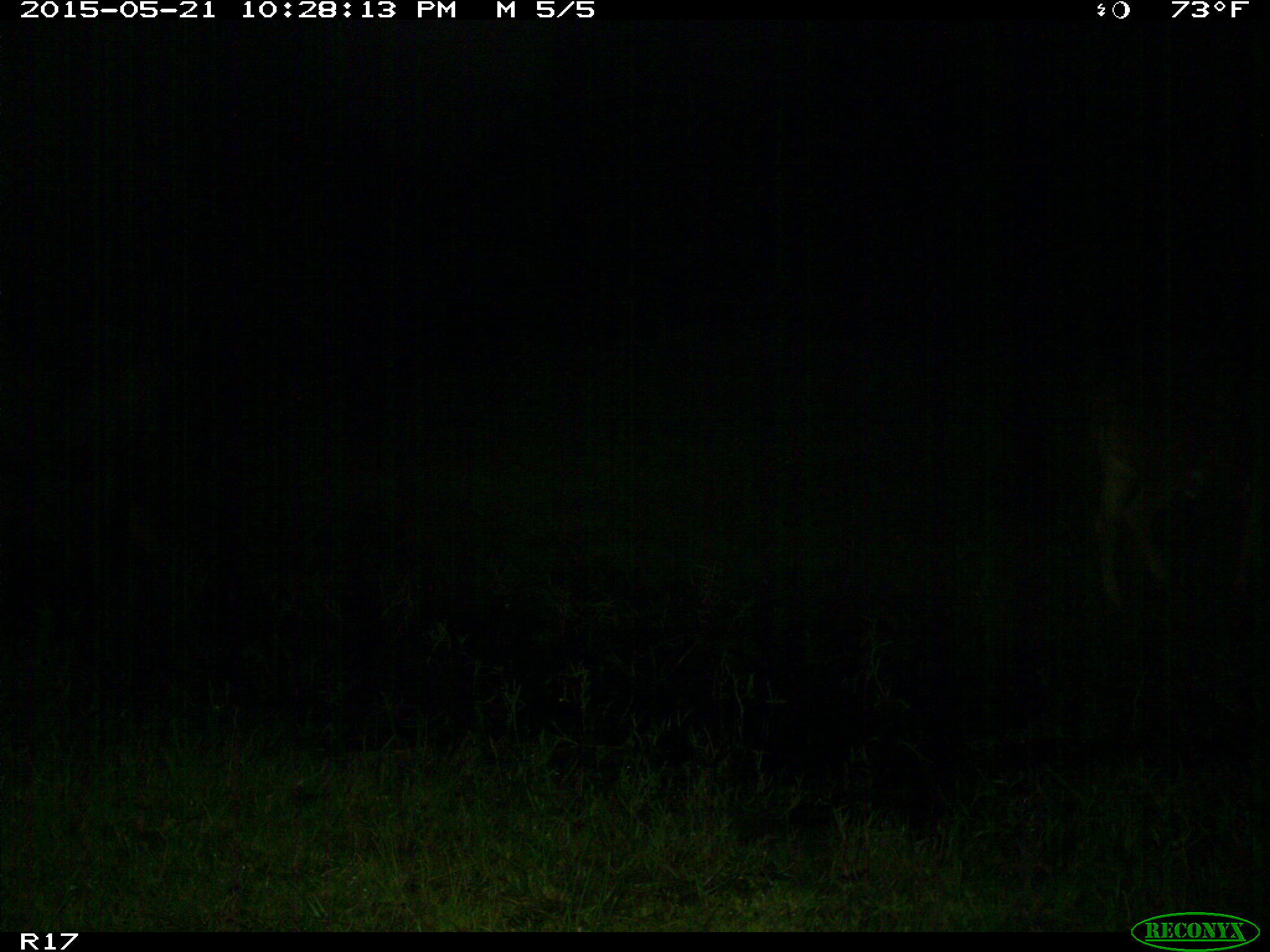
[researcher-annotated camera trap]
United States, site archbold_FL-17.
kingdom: Animalia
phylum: Chordata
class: Mammalia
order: Artiodactyla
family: Bovidae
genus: Bos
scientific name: Bos taurus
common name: domestic cow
Bos taurus (domestic cow).